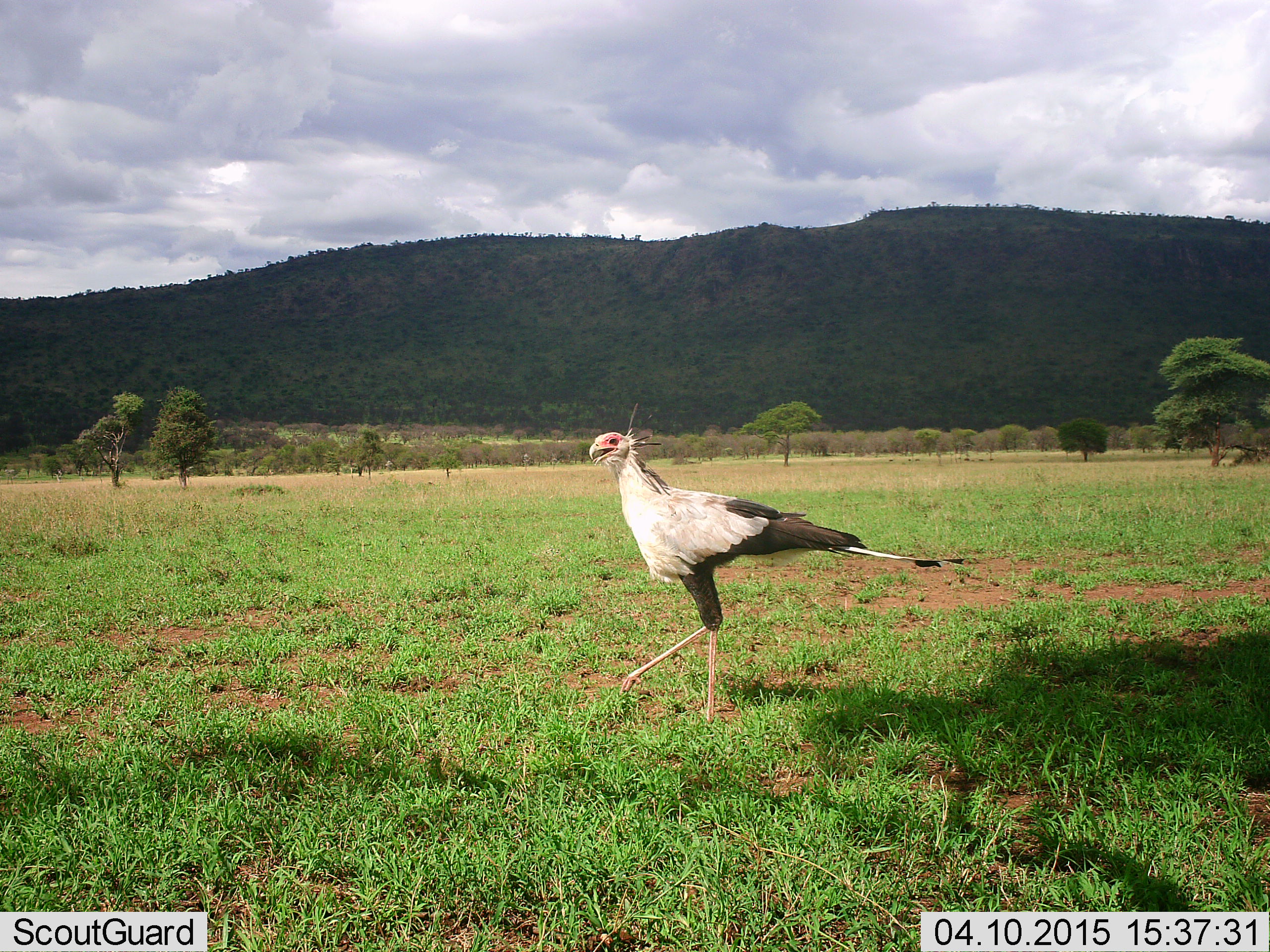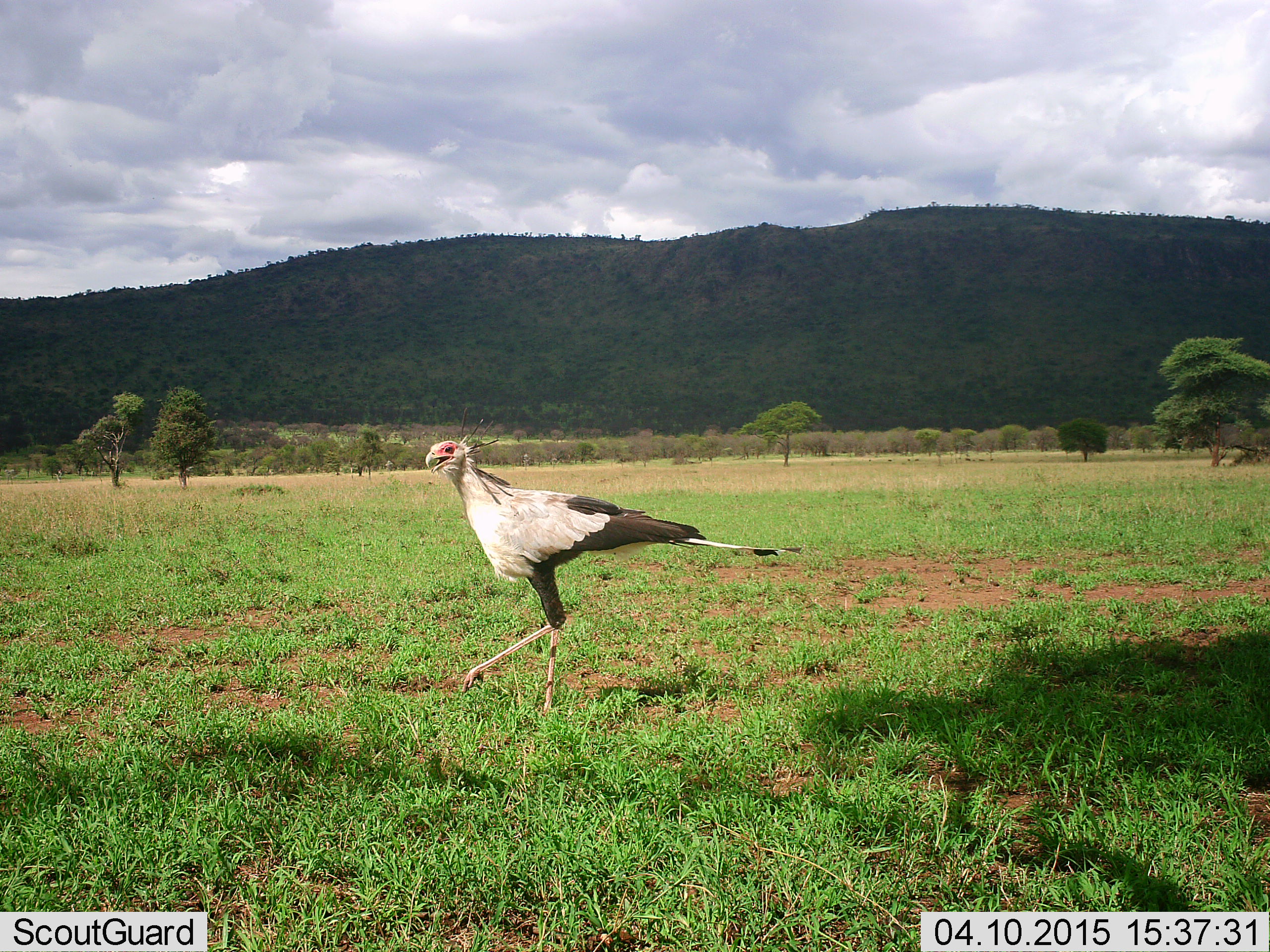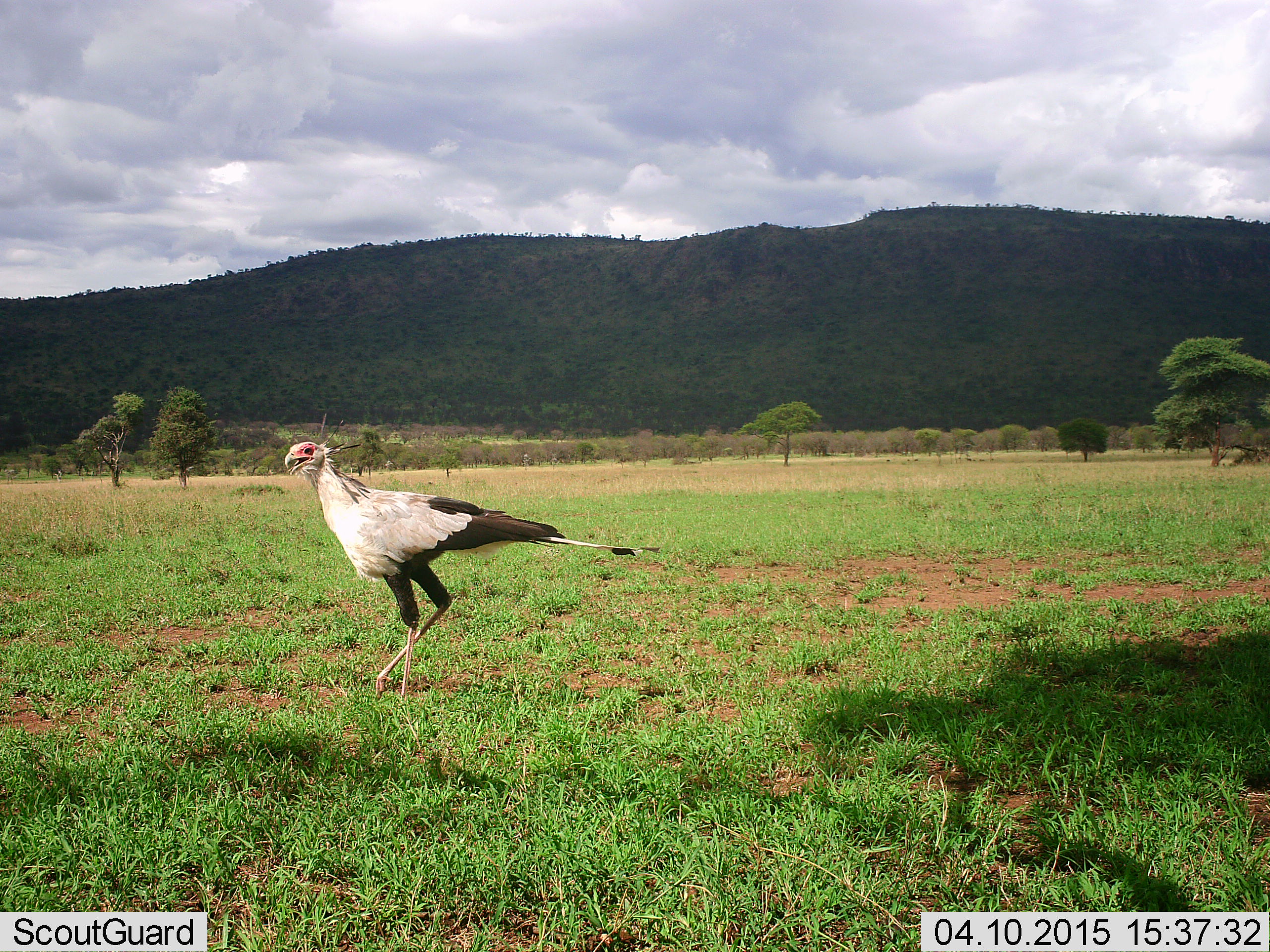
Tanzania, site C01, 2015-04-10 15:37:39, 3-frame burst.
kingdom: Animalia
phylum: Chordata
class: Aves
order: Accipitriformes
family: Sagittariidae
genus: Sagittarius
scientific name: Sagittarius serpentarius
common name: secretary bird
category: secretarybird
Secretarybird (secretary bird) (Sagittarius serpentarius), count 1. Behavior (volunteer vote fractions): standing 20%, resting 0%, moving 90%, interacting 0%. Young present (vote fraction): 0%. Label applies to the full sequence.